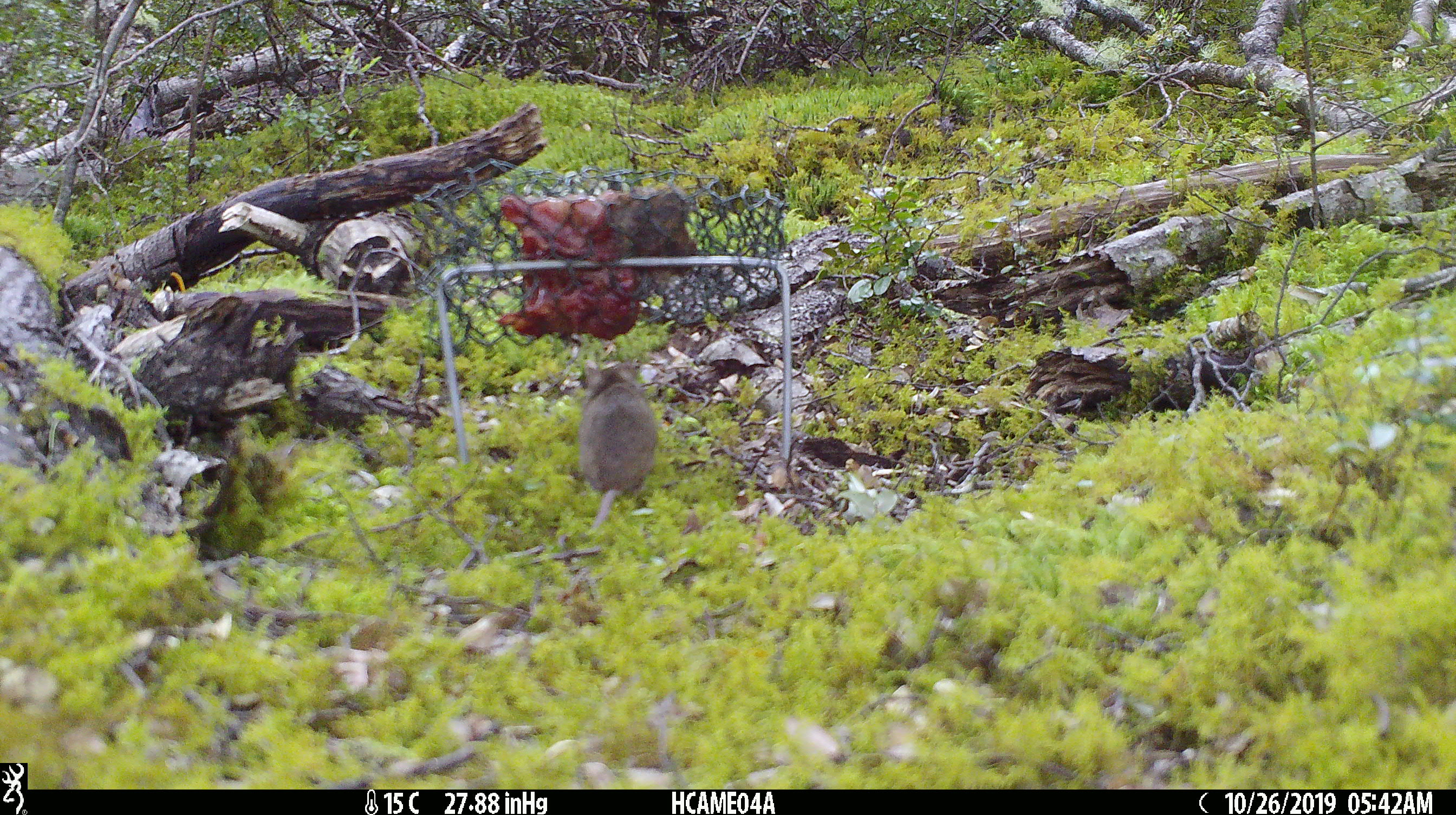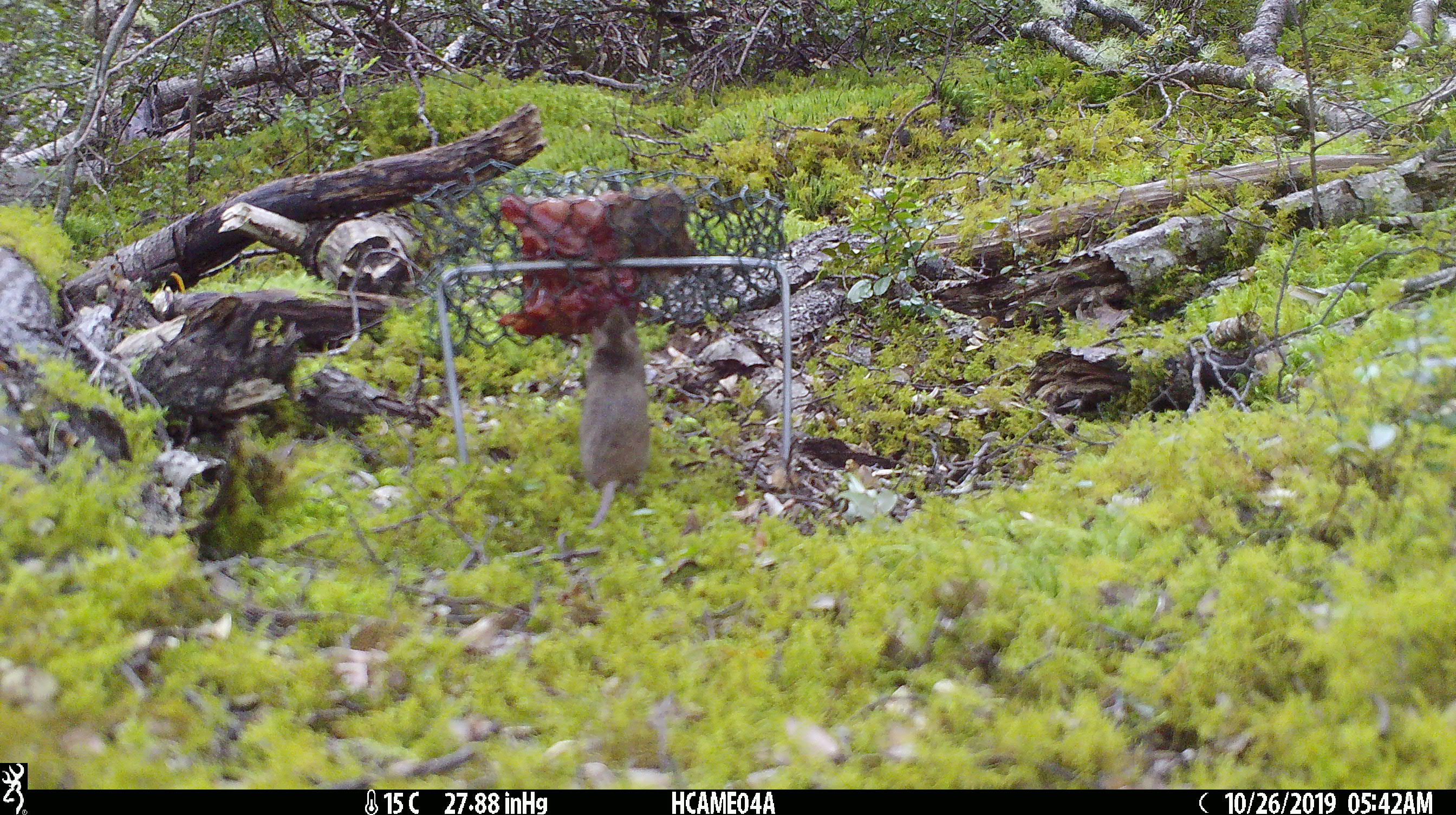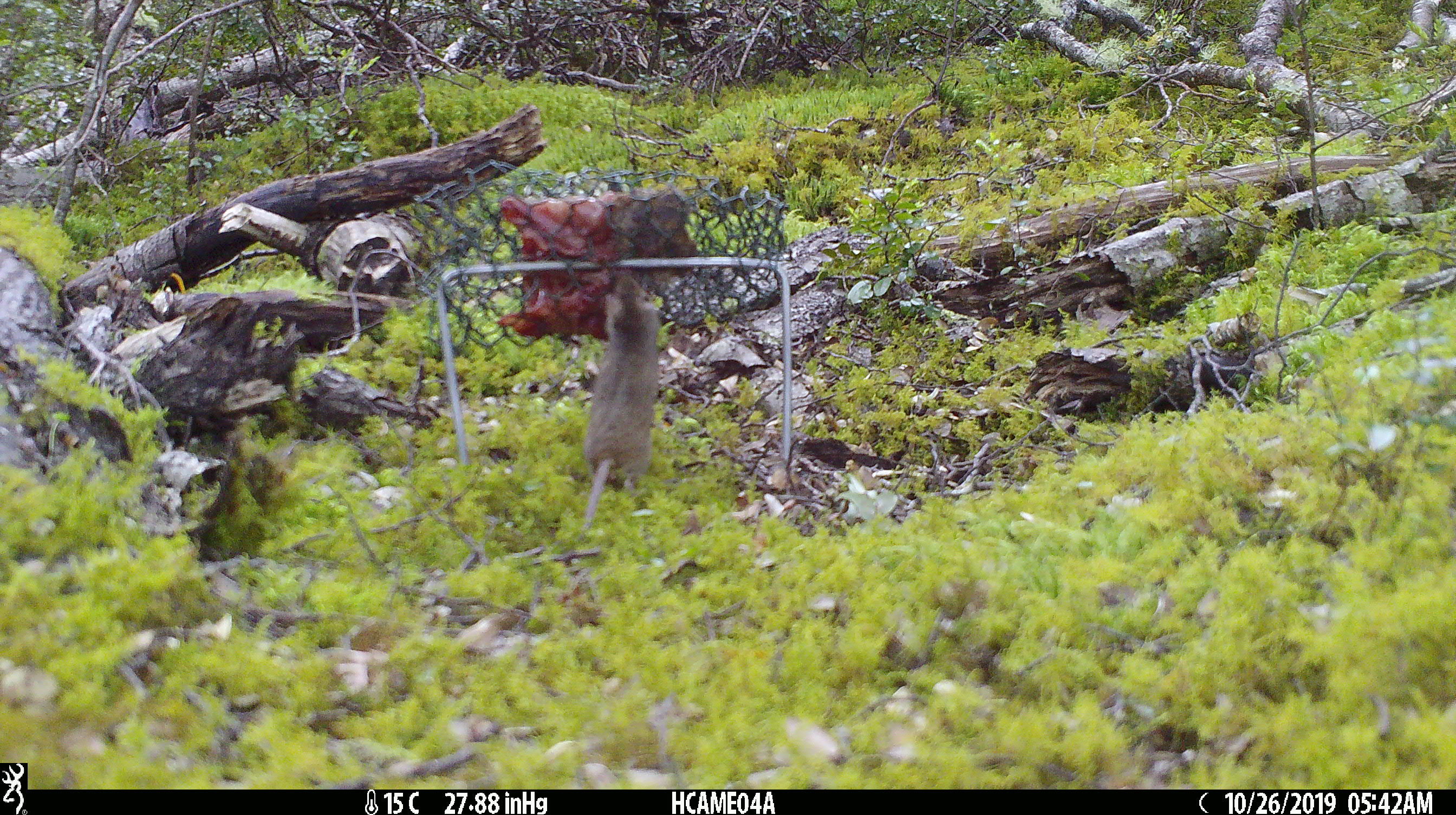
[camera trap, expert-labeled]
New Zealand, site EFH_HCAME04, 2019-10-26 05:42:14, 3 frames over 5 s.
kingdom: Animalia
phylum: Chordata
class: Mammalia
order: Rodentia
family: Muridae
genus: Mus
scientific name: Mus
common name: mouse